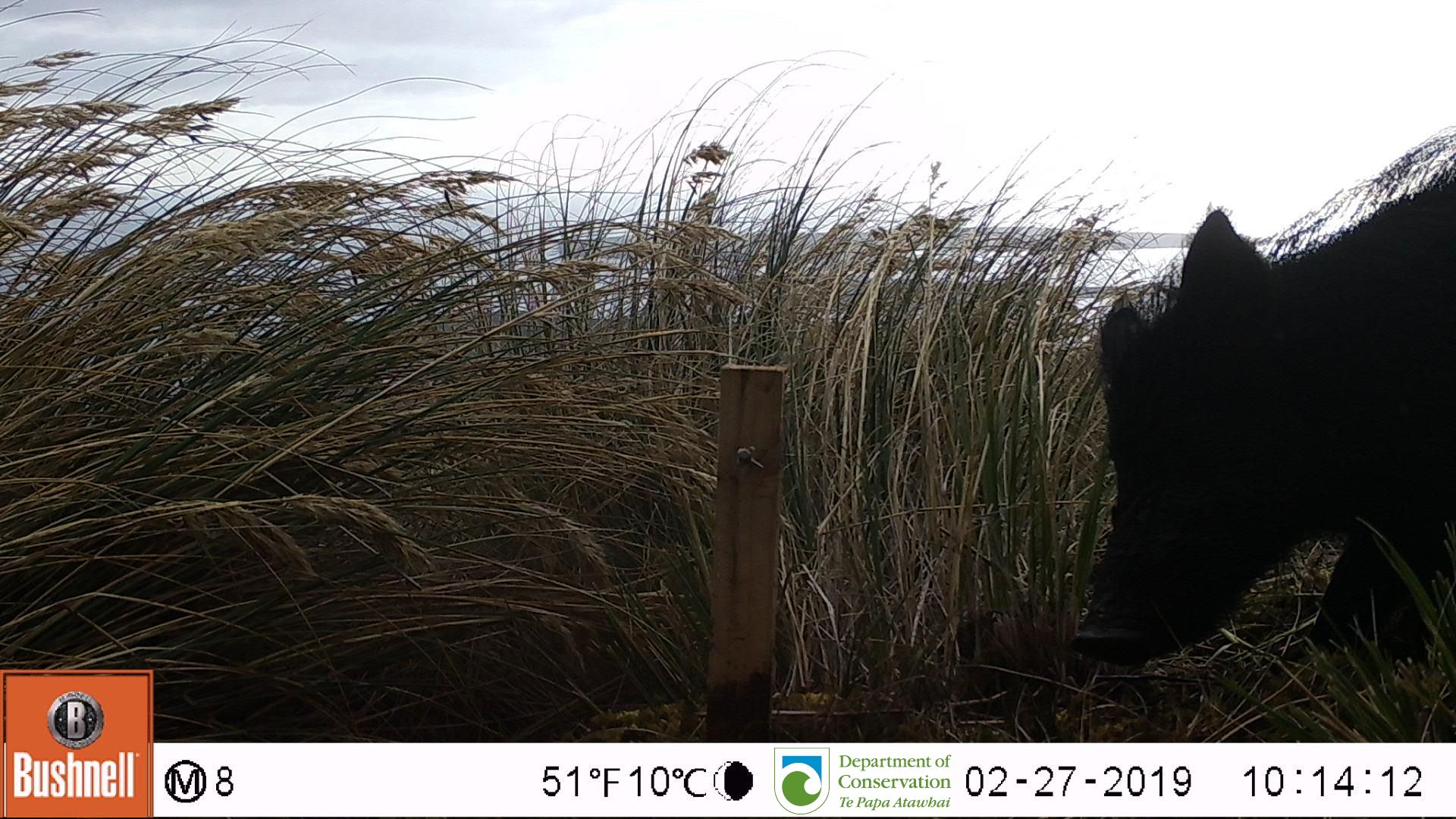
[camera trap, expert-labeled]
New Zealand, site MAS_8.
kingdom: Animalia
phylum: Chordata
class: Mammalia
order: Artiodactyla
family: Suidae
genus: Sus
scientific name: Sus scrofa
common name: pig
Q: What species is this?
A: Pig (Sus scrofa).